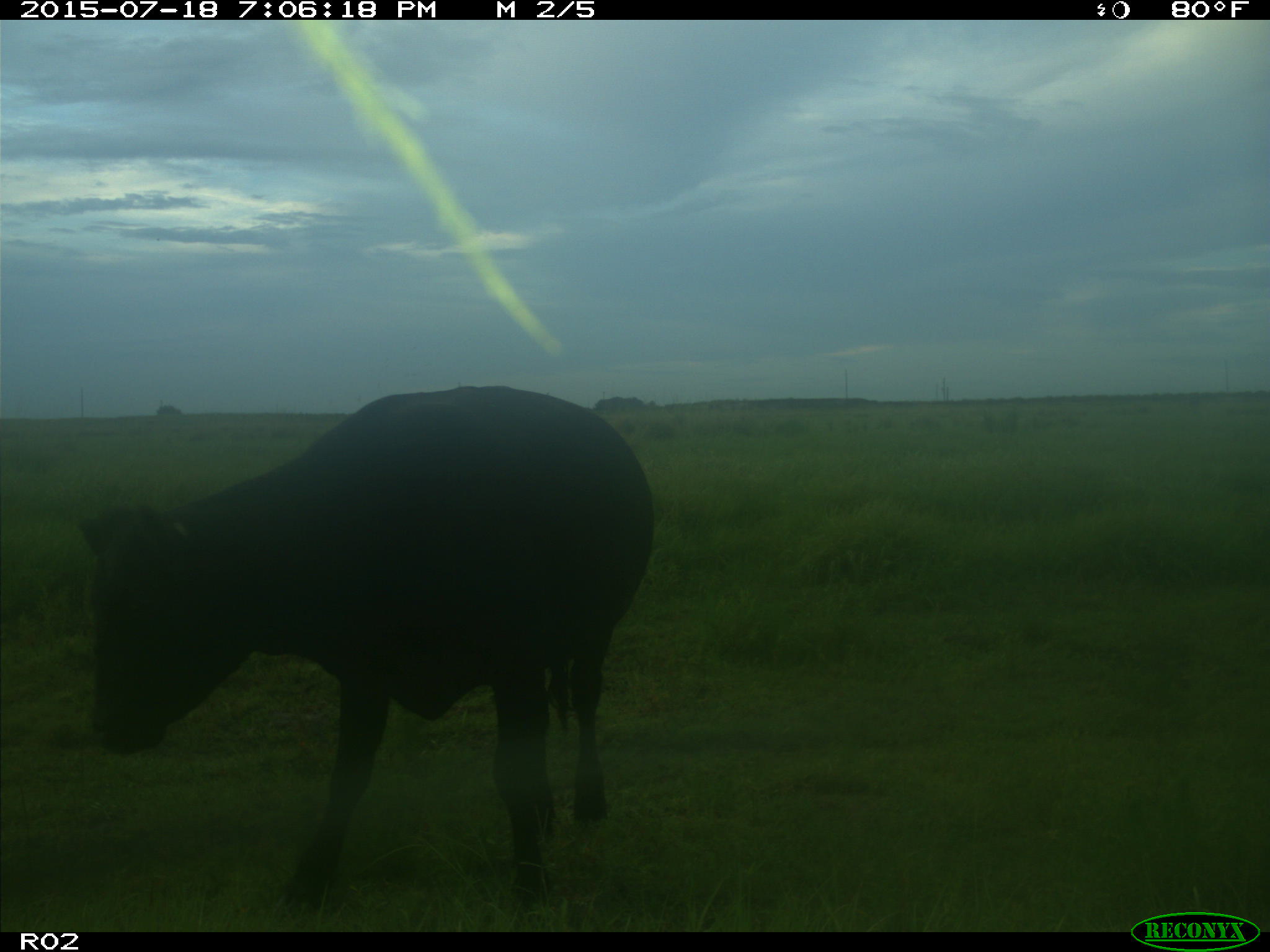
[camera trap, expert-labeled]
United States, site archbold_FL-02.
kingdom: Animalia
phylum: Chordata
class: Mammalia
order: Artiodactyla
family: Bovidae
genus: Bos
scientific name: Bos taurus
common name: domestic cow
Bos taurus (domestic cow).